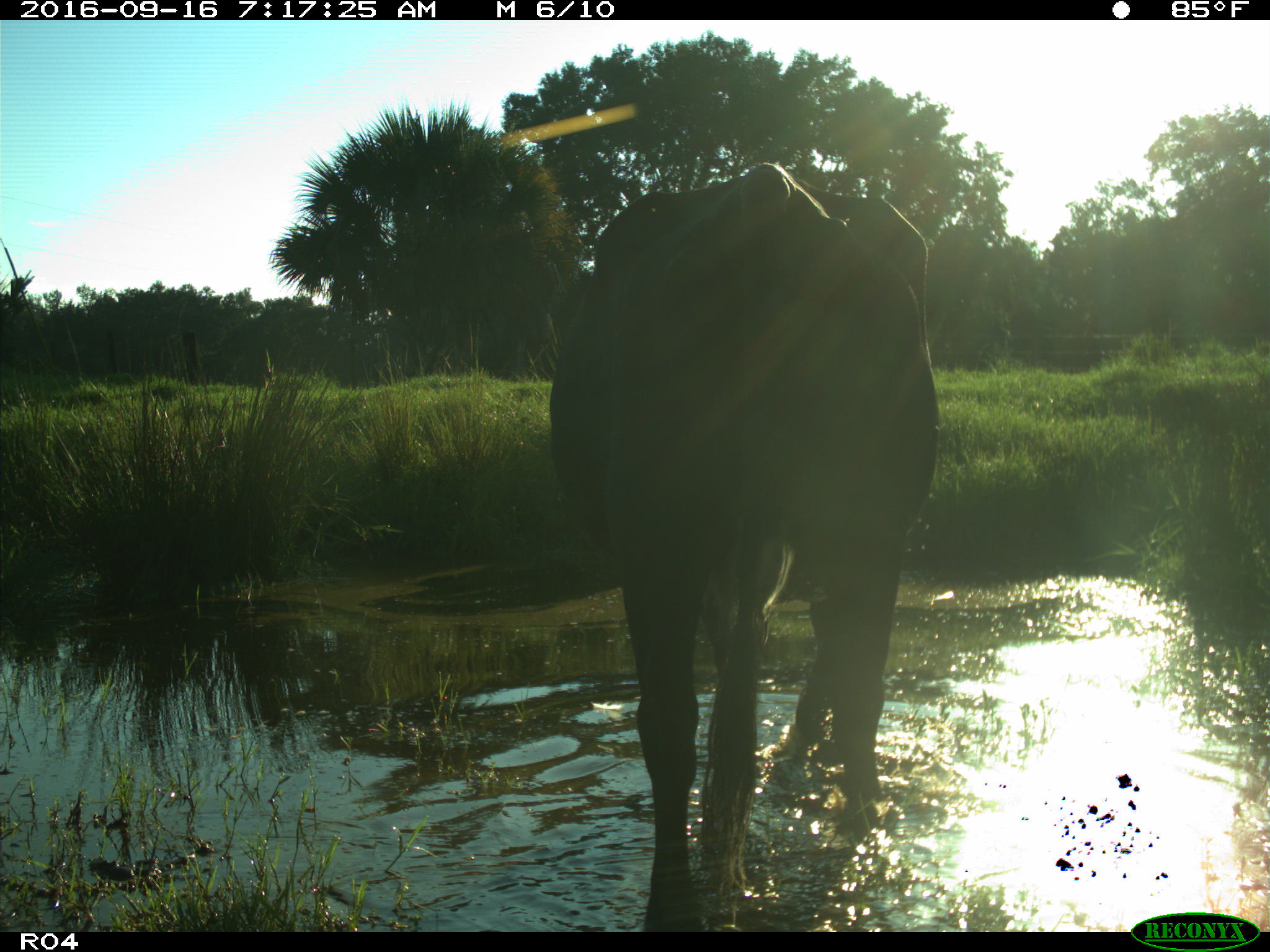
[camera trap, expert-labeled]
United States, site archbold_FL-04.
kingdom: Animalia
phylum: Chordata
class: Mammalia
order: Artiodactyla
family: Bovidae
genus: Bos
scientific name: Bos taurus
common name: domestic cow